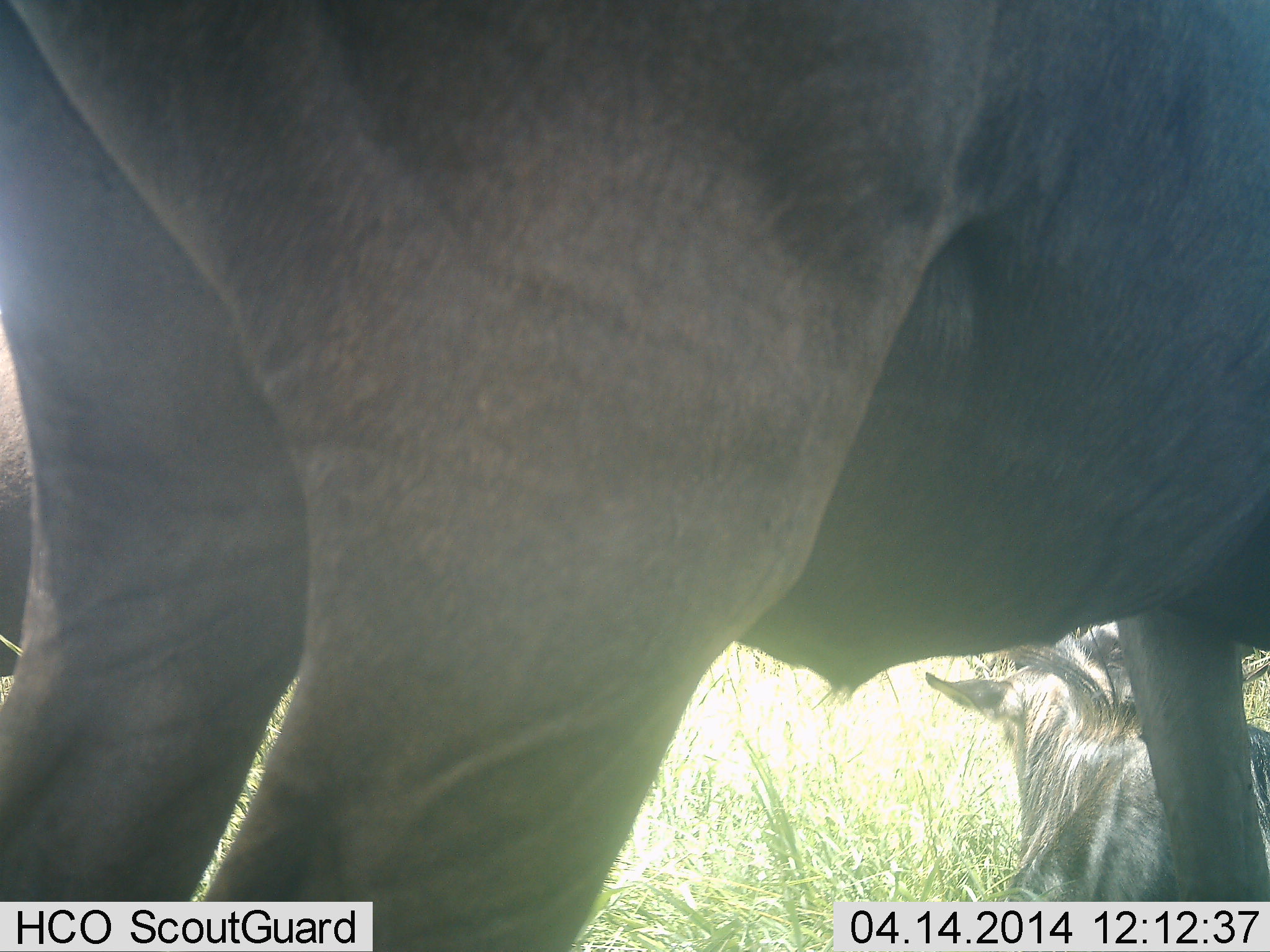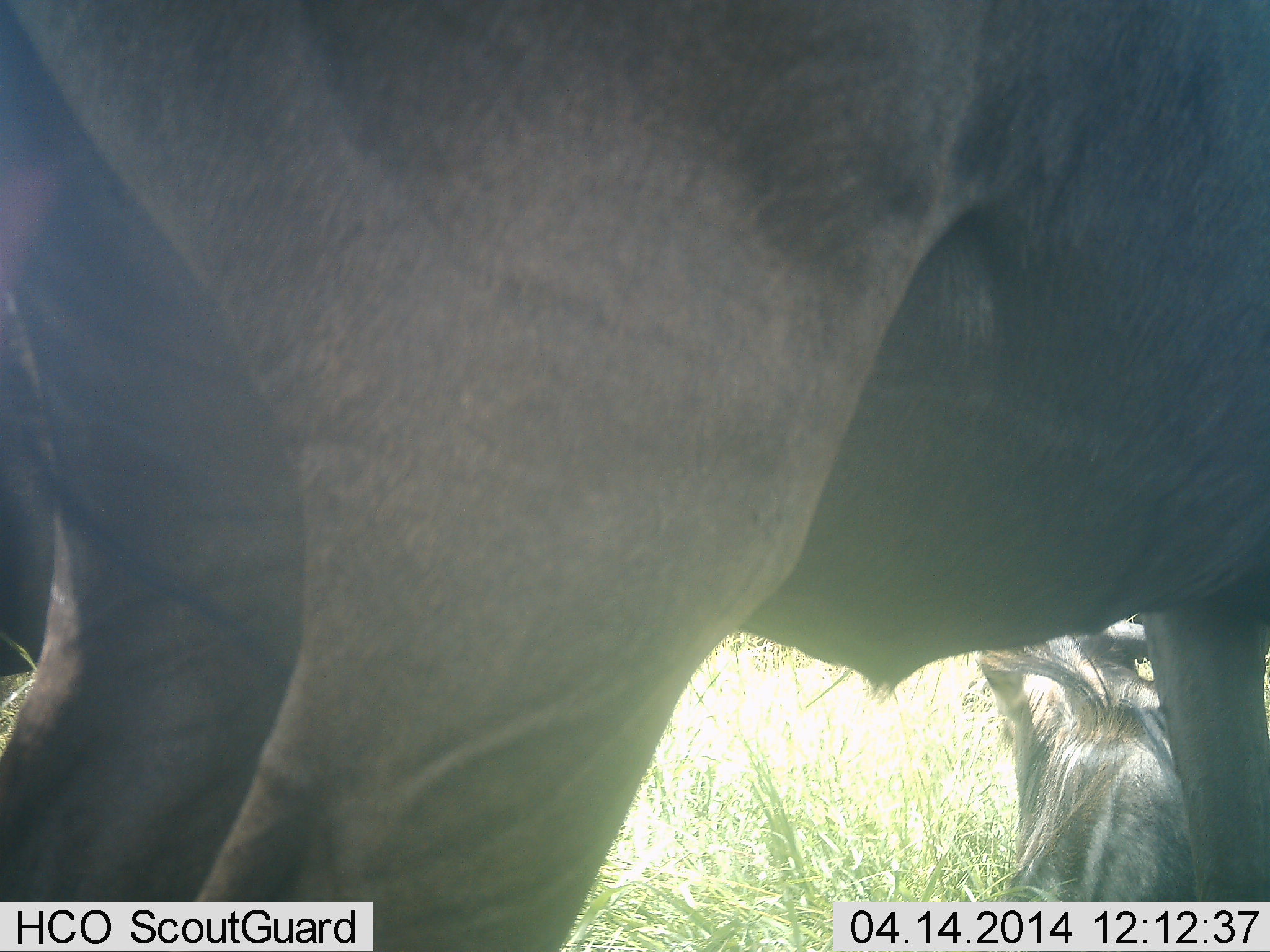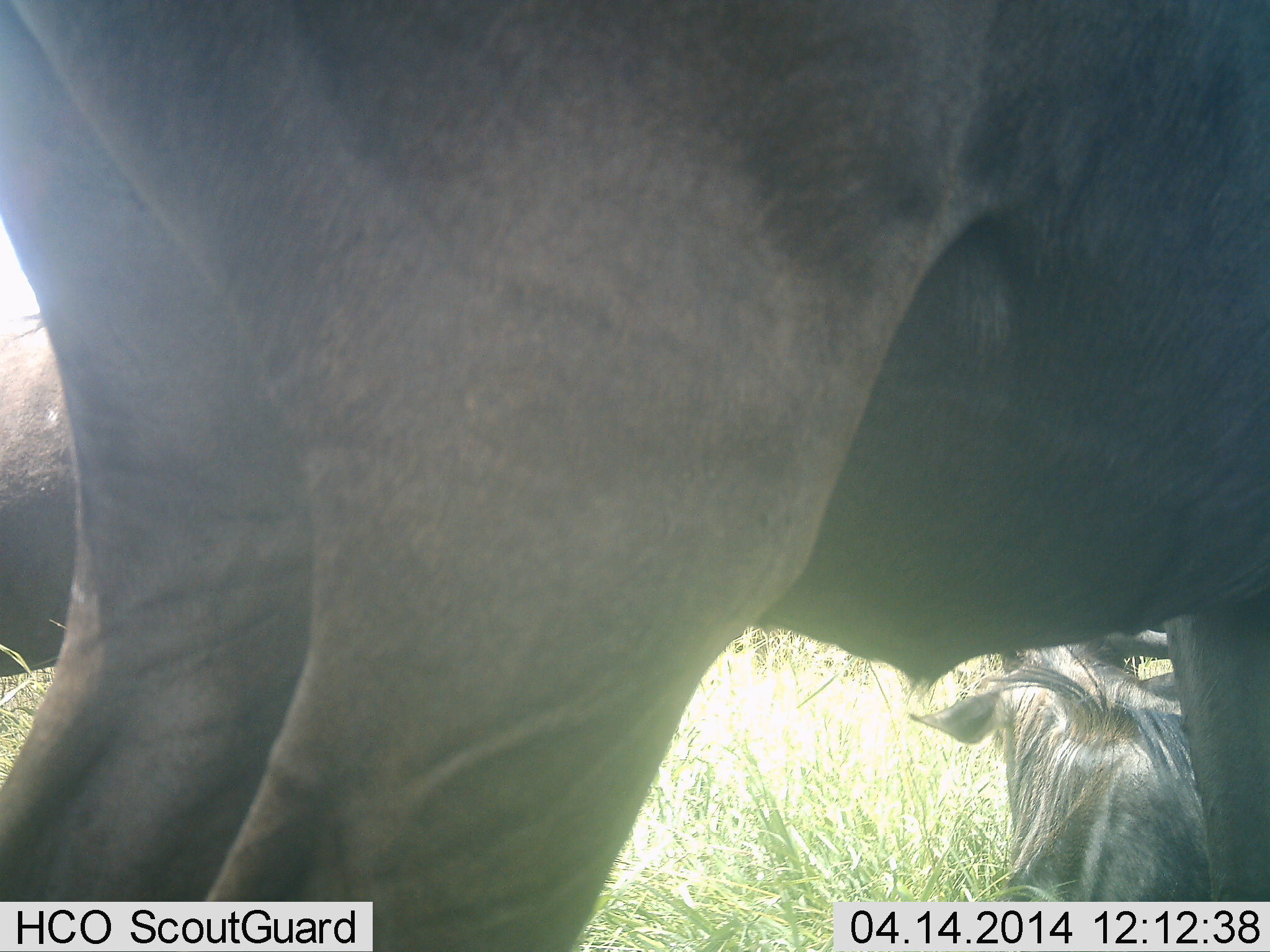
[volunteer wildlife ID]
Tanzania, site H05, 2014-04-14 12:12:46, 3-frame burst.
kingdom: Animalia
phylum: Chordata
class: Mammalia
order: Artiodactyla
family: Bovidae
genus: Connochaetes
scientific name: Connochaetes taurinus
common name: blue wildebeest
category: wildebeest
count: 3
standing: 100%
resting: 80%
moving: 0%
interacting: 0%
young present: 0%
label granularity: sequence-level